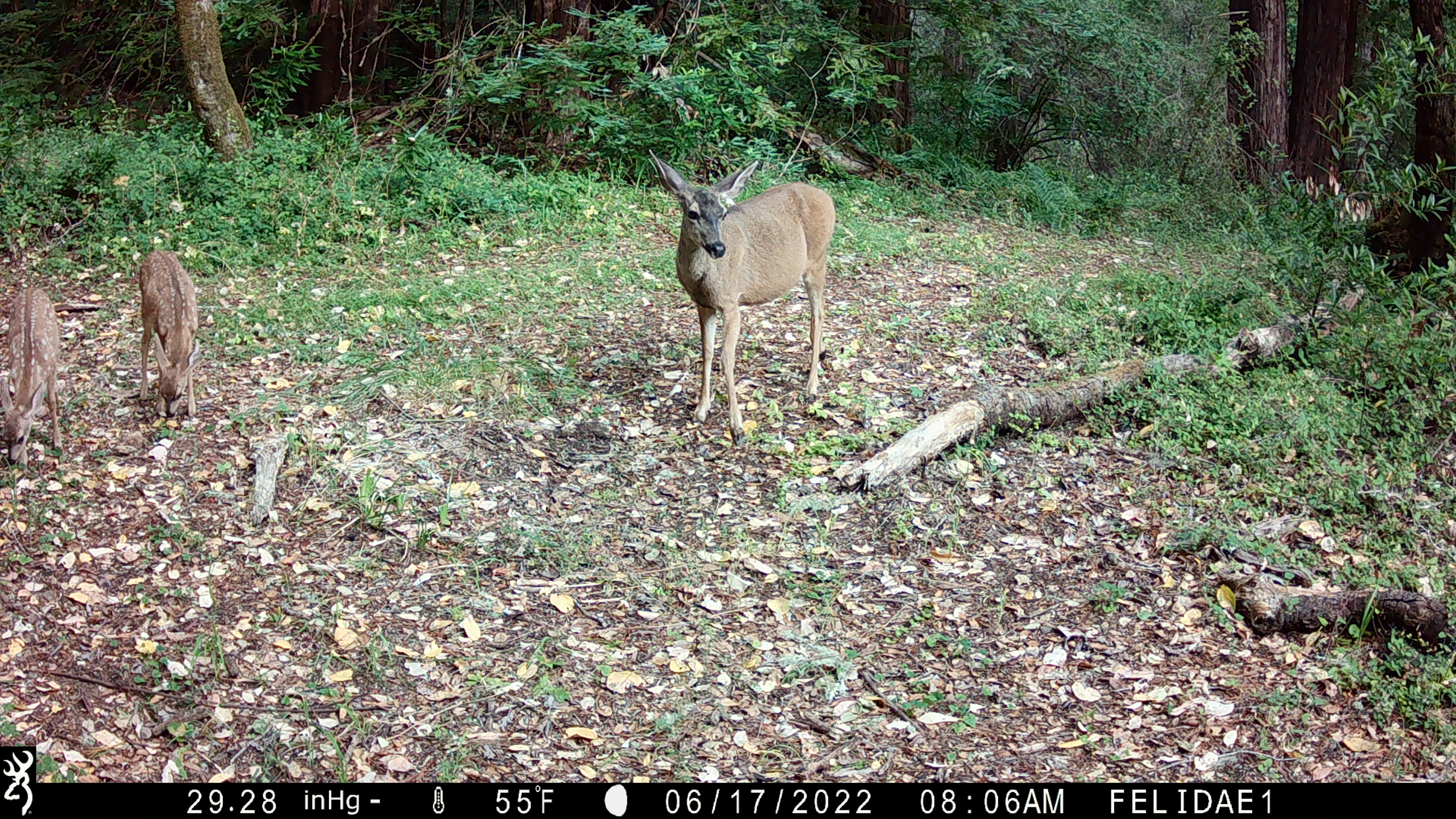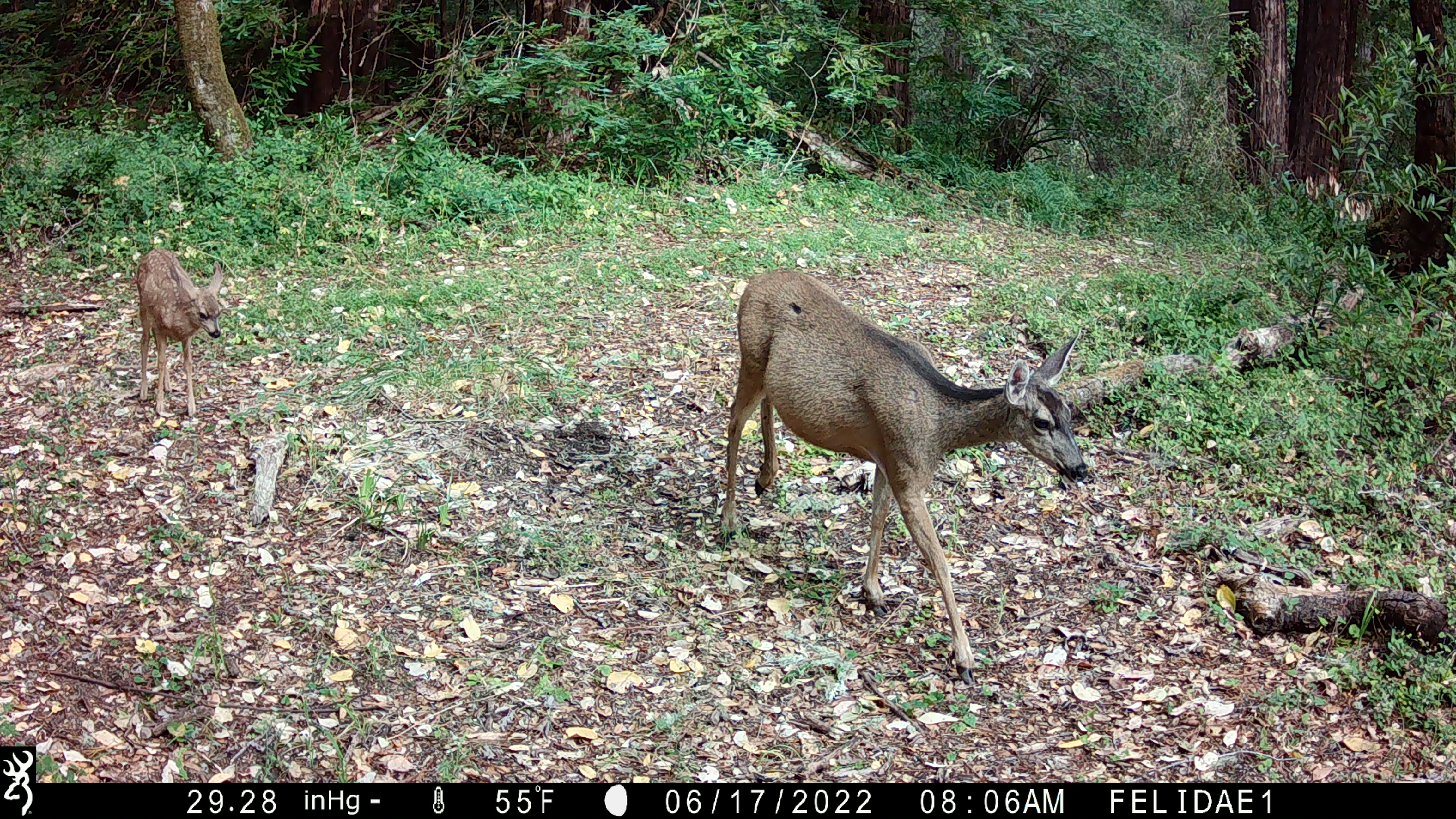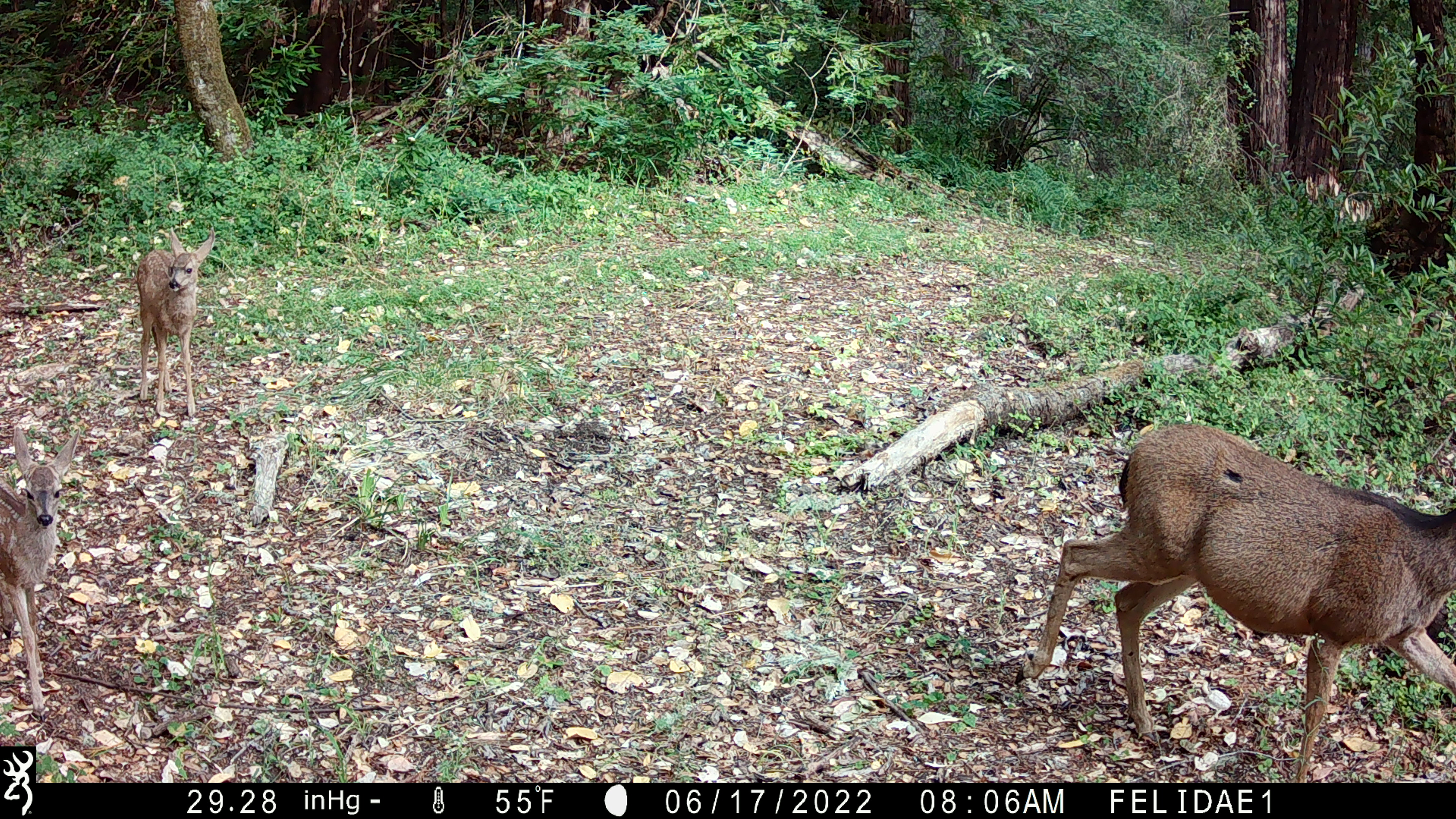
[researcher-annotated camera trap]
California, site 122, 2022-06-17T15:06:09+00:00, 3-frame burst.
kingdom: Animalia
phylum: Chordata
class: Mammalia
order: Artiodactyla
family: Cervidae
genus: Odocoileus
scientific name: Odocoileus hemionus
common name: mule deer